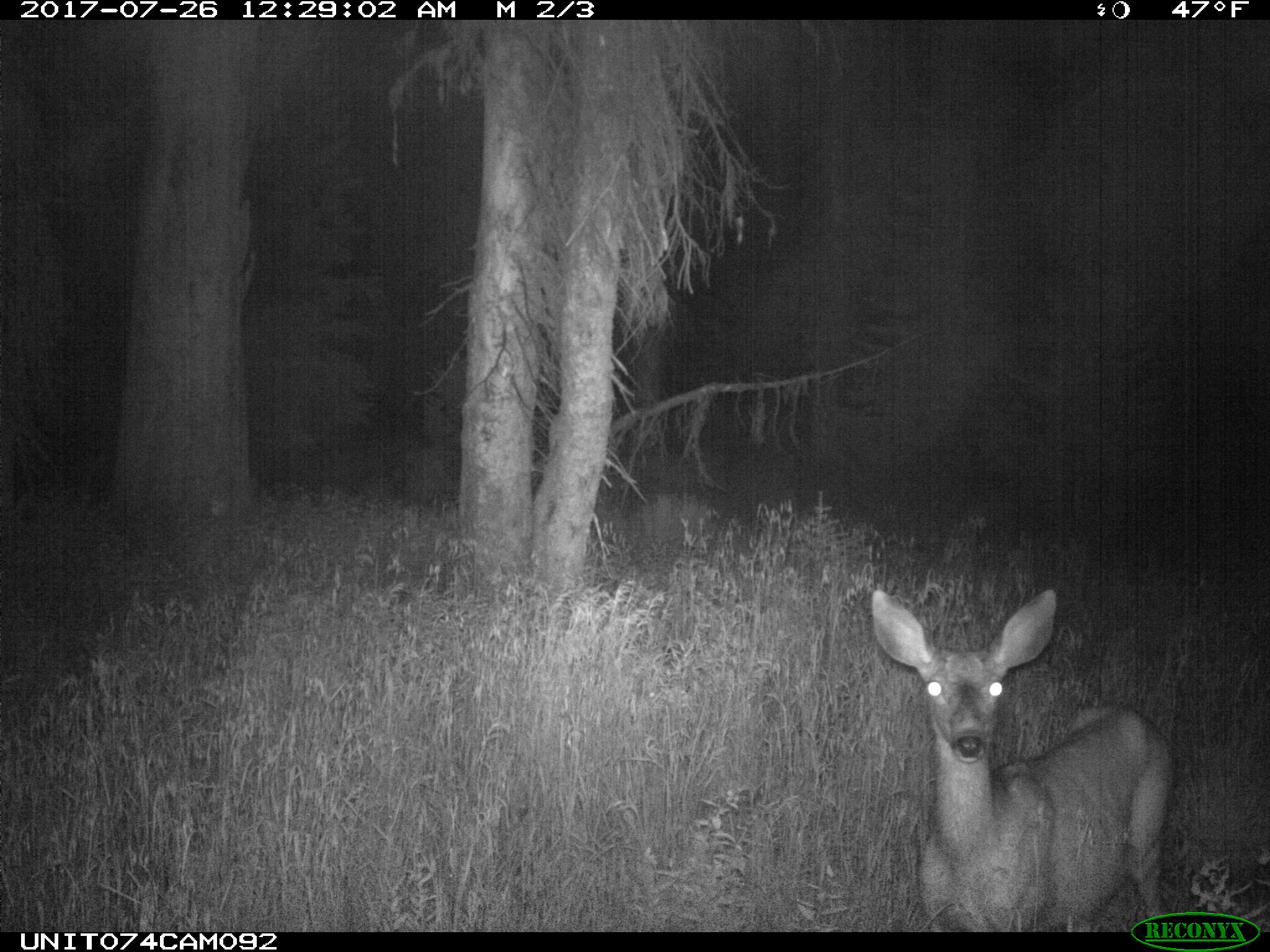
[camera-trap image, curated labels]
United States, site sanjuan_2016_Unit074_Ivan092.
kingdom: Animalia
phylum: Chordata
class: Mammalia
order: Artiodactyla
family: Cervidae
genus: Odocoileus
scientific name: Odocoileus hemionus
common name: mule deer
Odocoileus hemionus (mule deer).